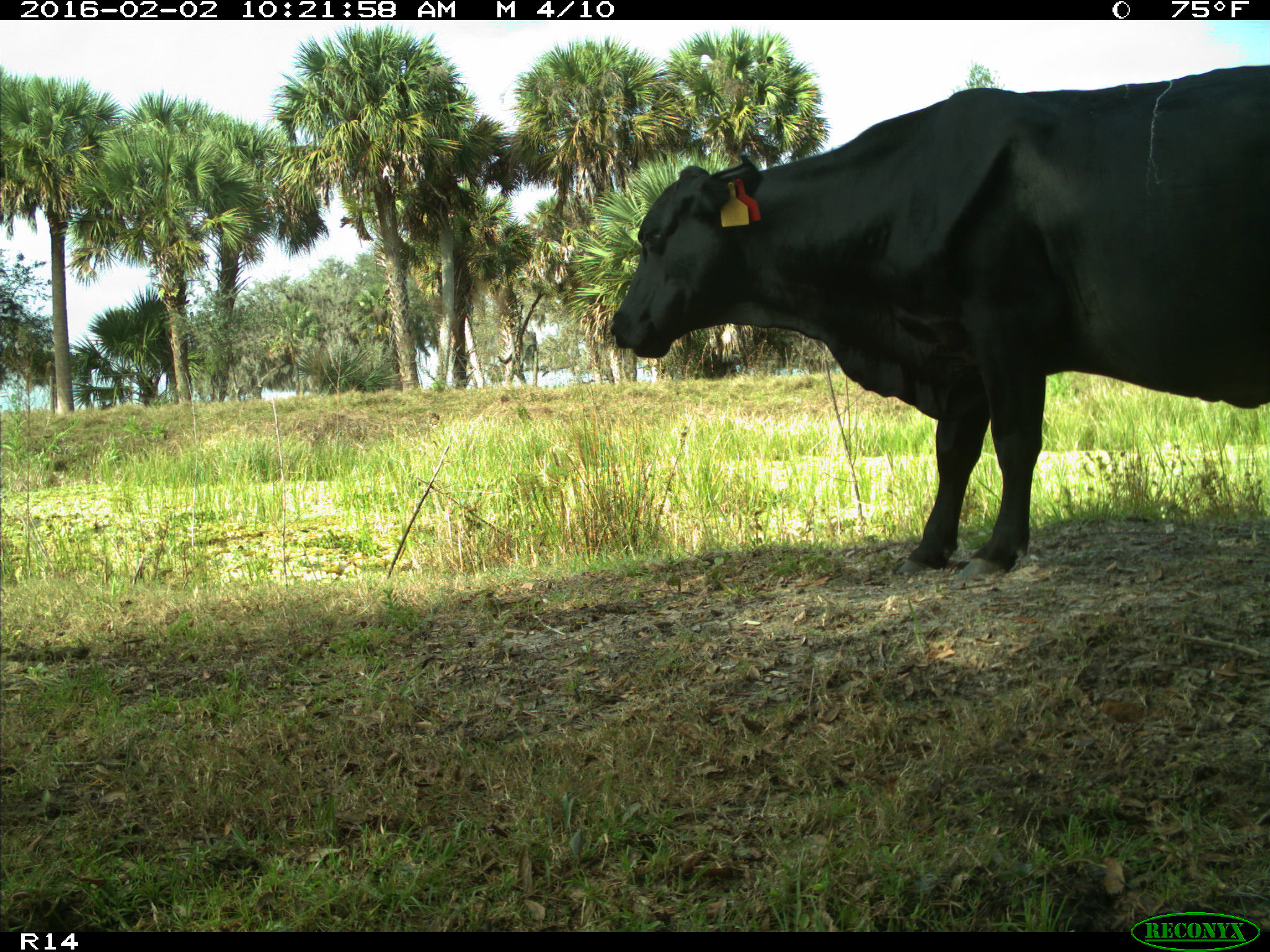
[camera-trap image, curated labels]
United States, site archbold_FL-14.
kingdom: Animalia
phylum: Chordata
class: Mammalia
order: Artiodactyla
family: Bovidae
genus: Bos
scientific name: Bos taurus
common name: domestic cow